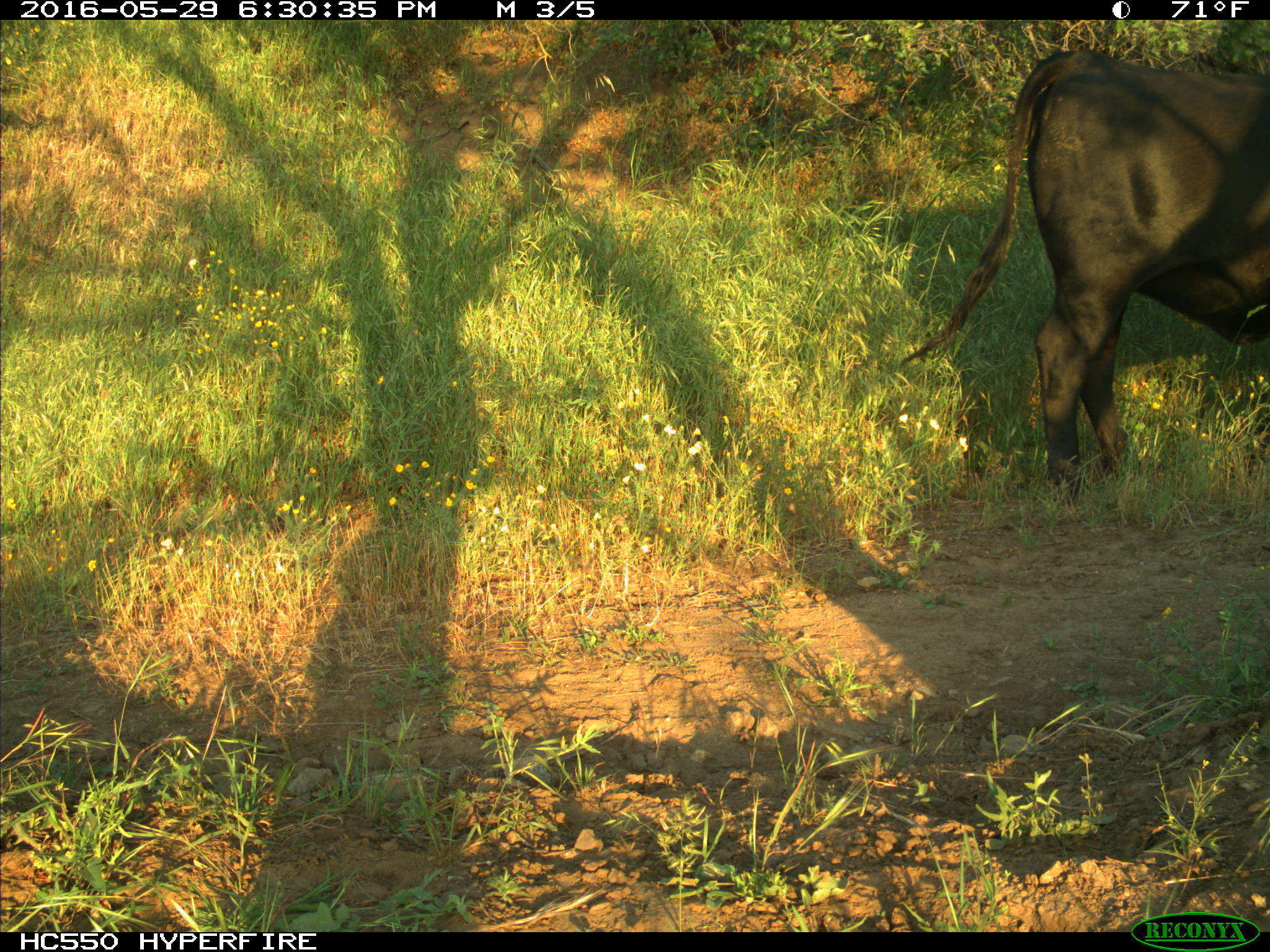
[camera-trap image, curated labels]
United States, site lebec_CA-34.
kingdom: Animalia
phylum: Chordata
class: Mammalia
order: Artiodactyla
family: Bovidae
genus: Bos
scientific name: Bos taurus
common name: domestic cow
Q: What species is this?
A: Bos taurus (domestic cow).